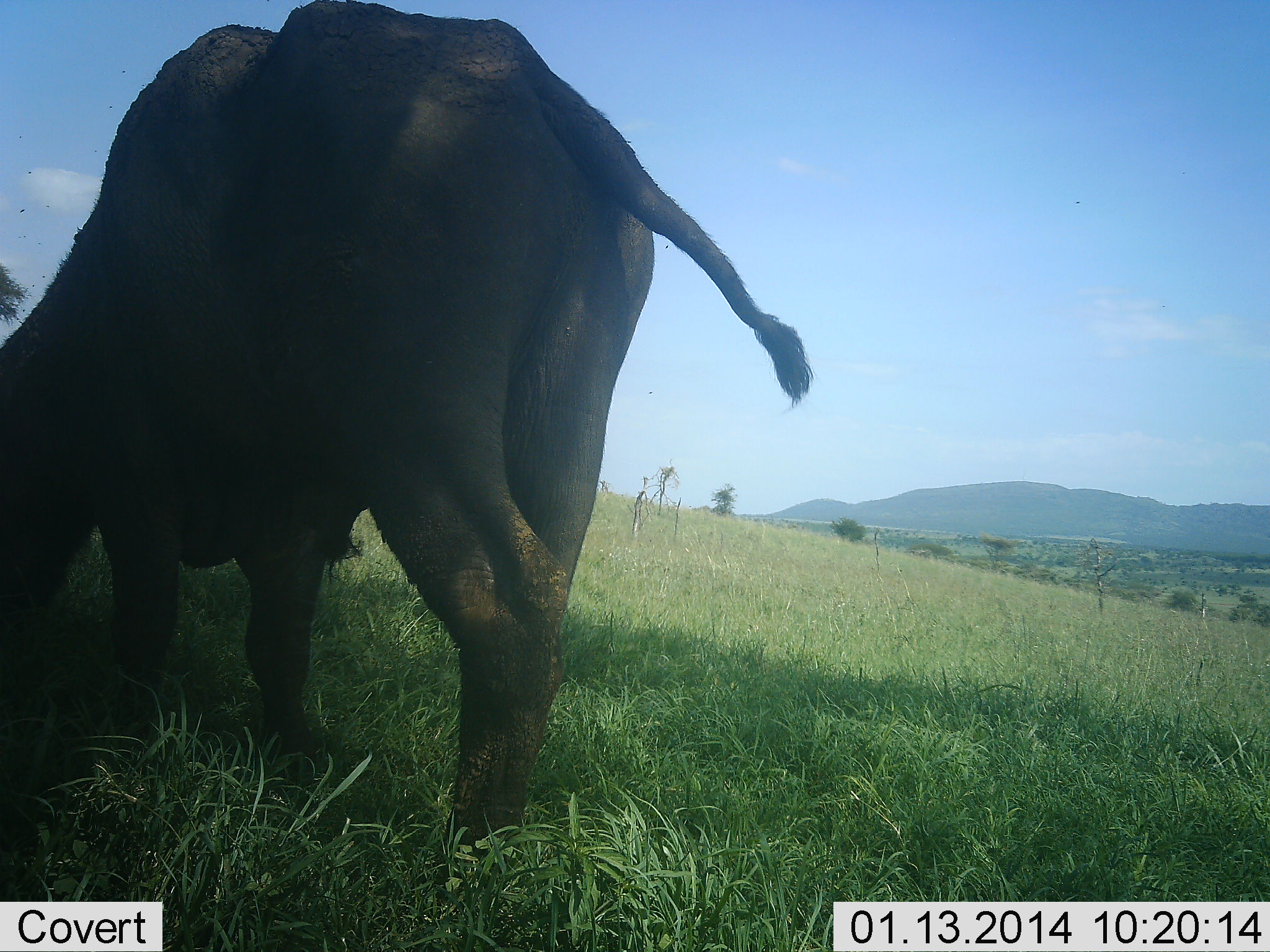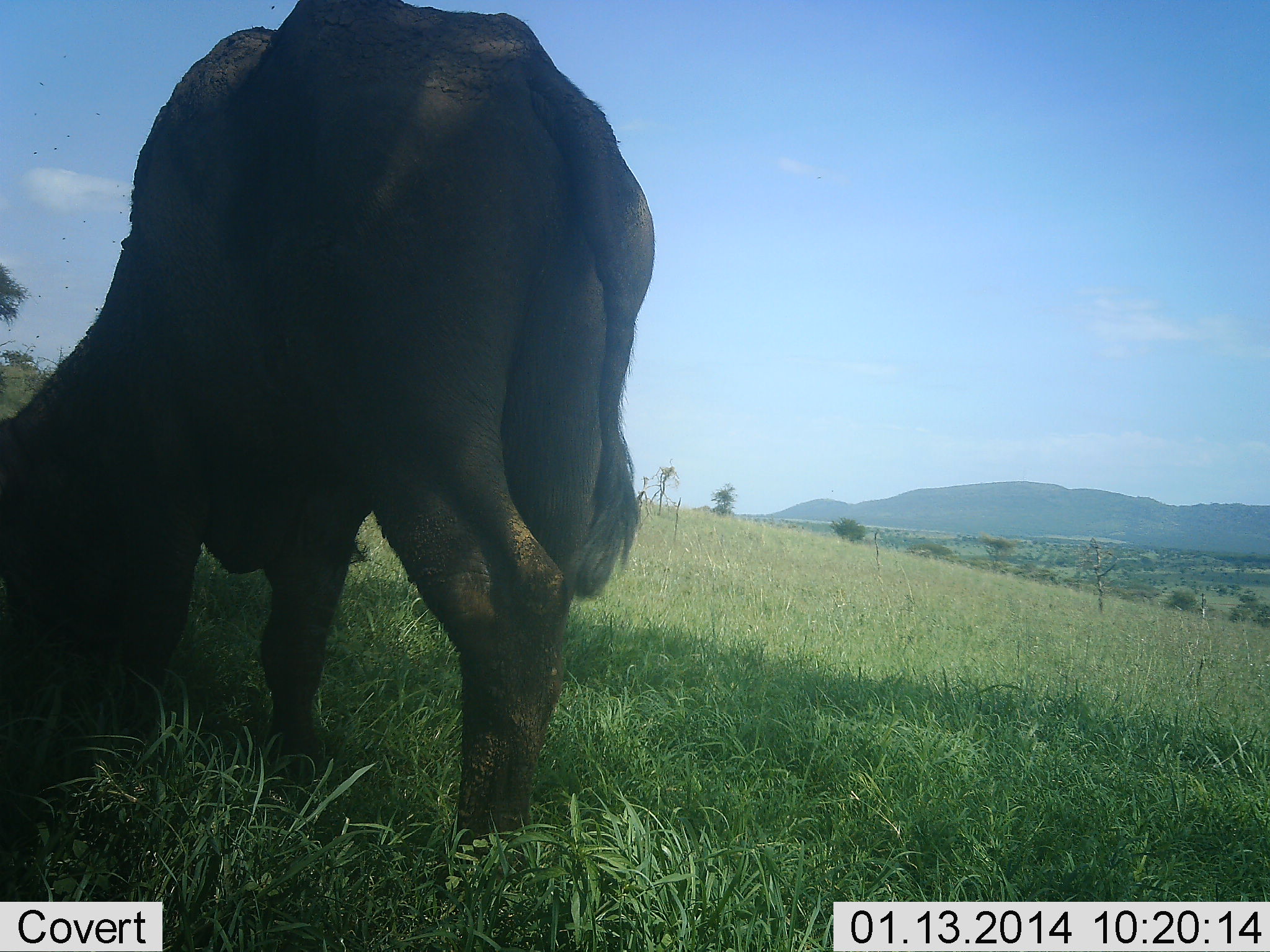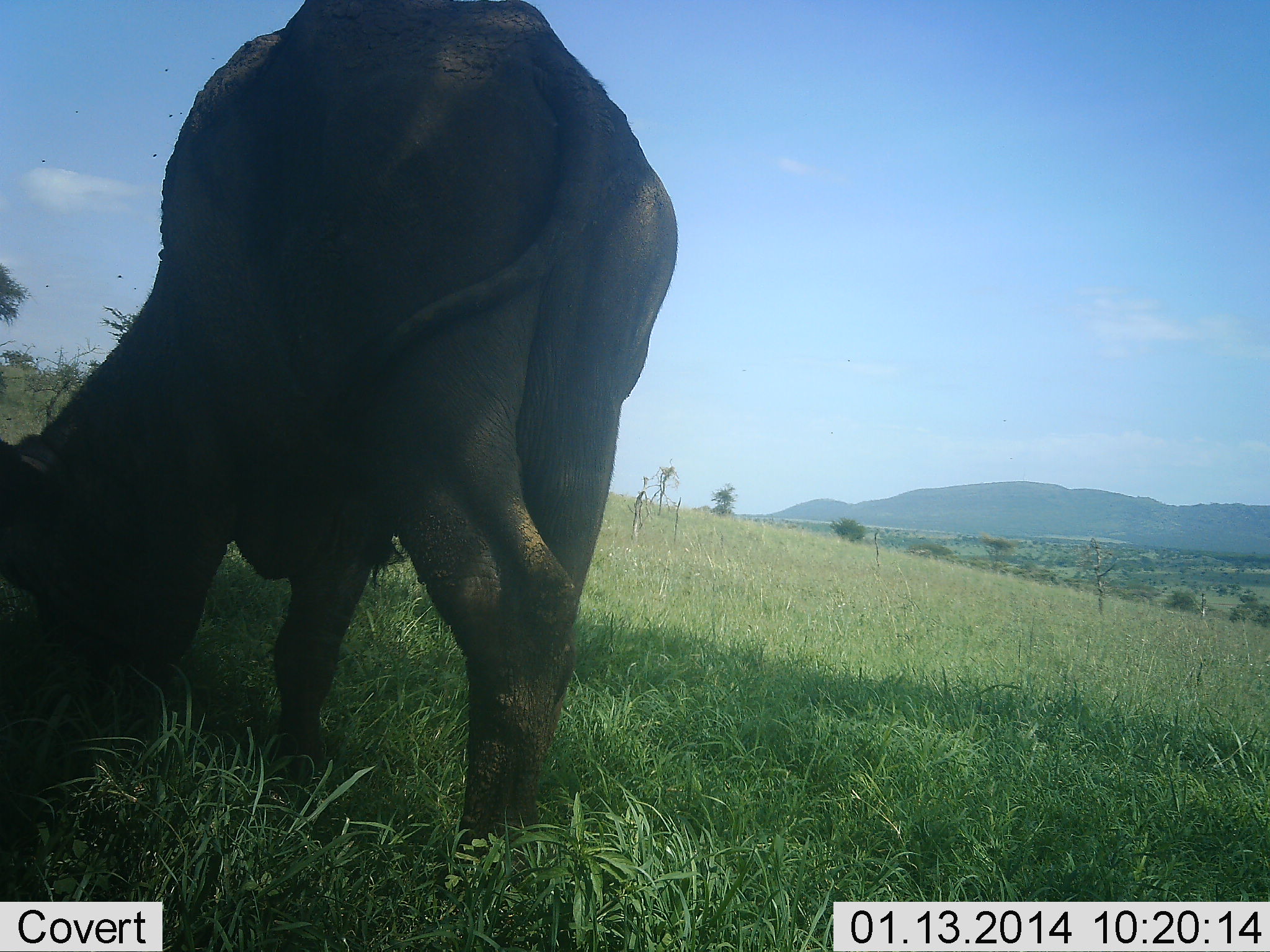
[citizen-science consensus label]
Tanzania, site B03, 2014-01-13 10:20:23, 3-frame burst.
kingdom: Animalia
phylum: Chordata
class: Mammalia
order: Artiodactyla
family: Bovidae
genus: Syncerus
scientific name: Syncerus caffer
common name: cape buffalo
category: buffalo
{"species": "buffalo (cape buffalo) (Syncerus caffer)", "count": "1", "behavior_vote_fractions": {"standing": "22%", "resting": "0%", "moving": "3%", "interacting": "0%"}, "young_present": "0%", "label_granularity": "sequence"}